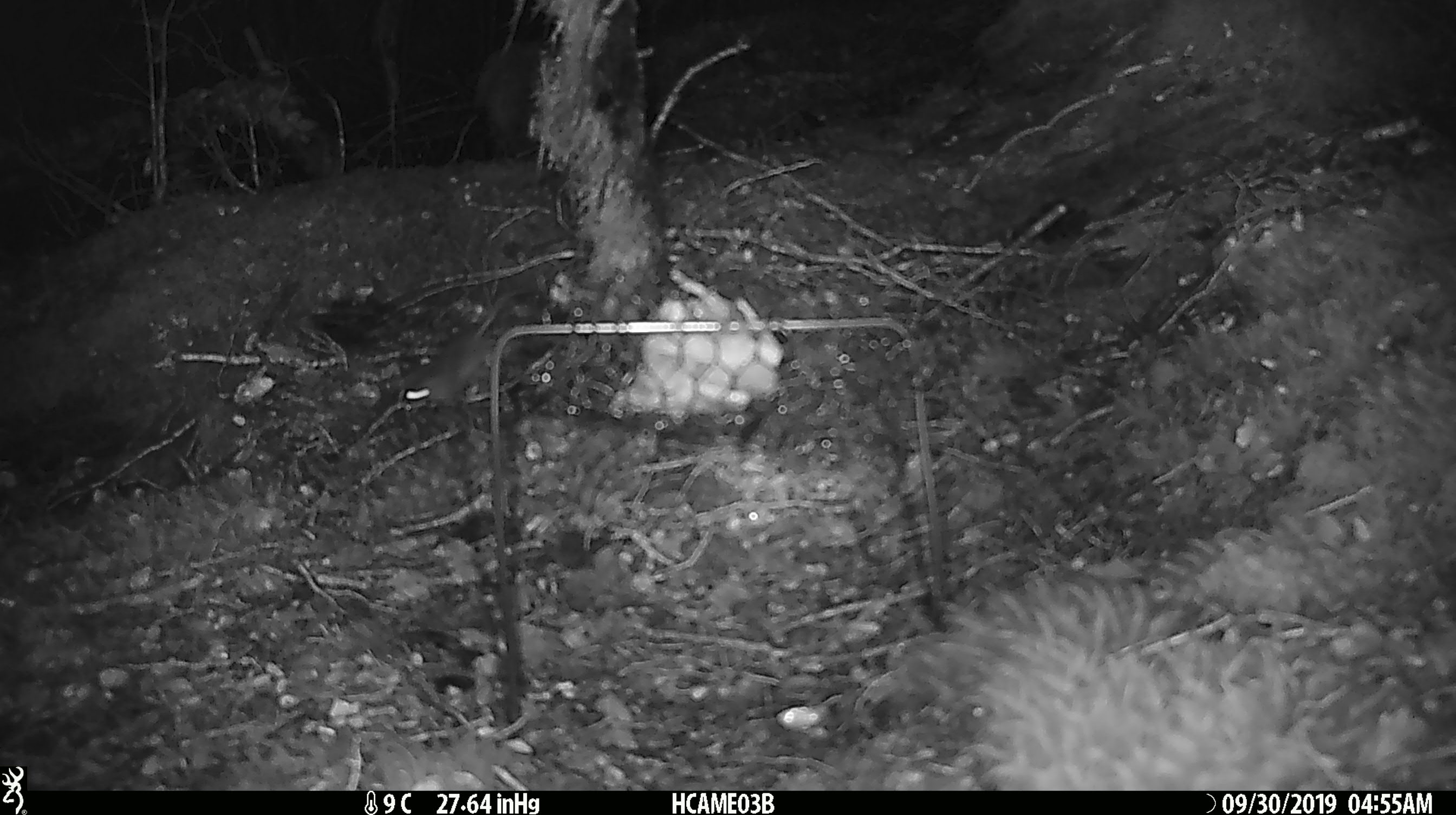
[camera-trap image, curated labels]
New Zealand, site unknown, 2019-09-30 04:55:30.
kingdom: Animalia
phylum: Chordata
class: Mammalia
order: Rodentia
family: Muridae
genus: Mus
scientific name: Mus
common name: mouse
Mouse (Mus).